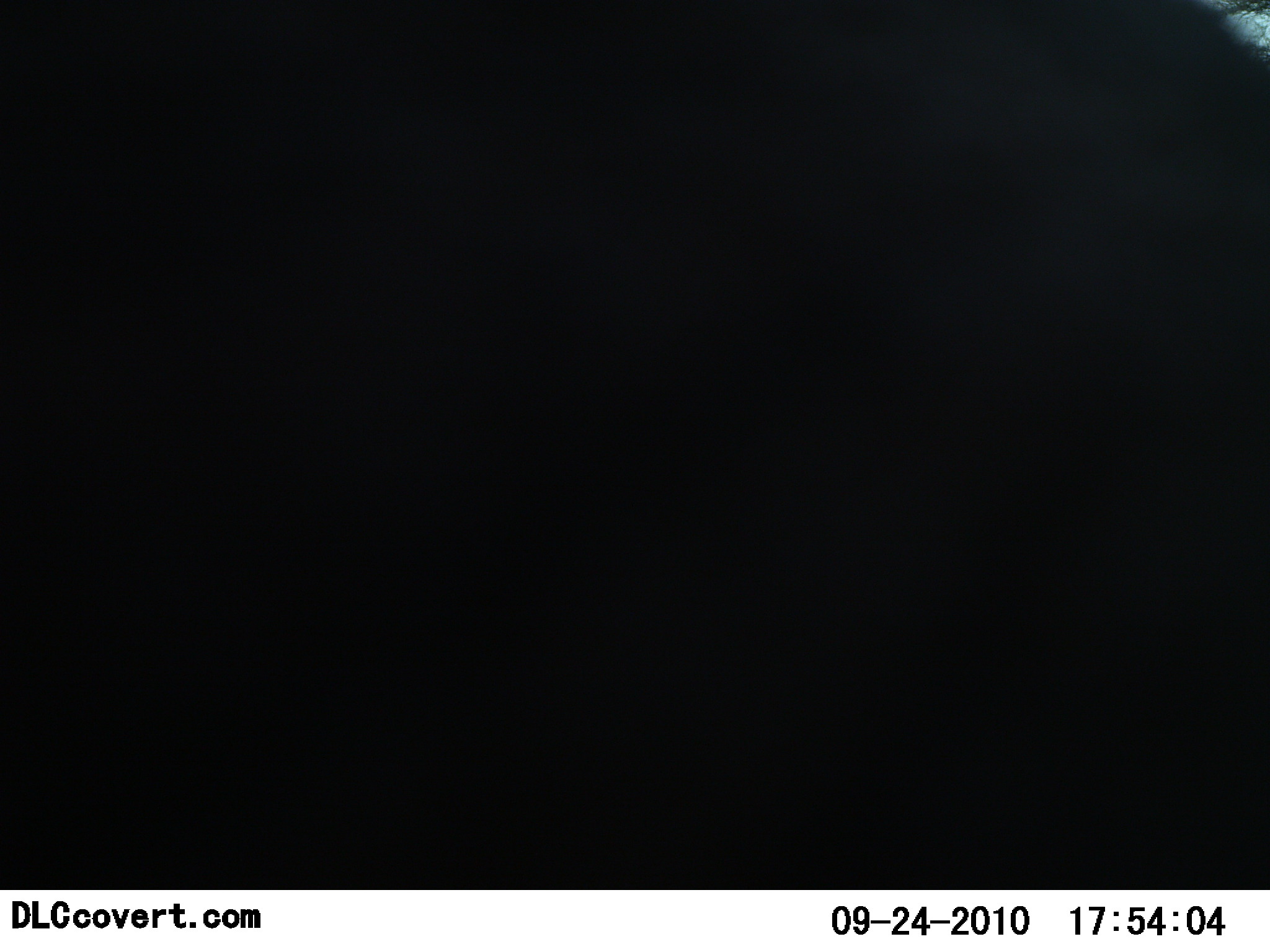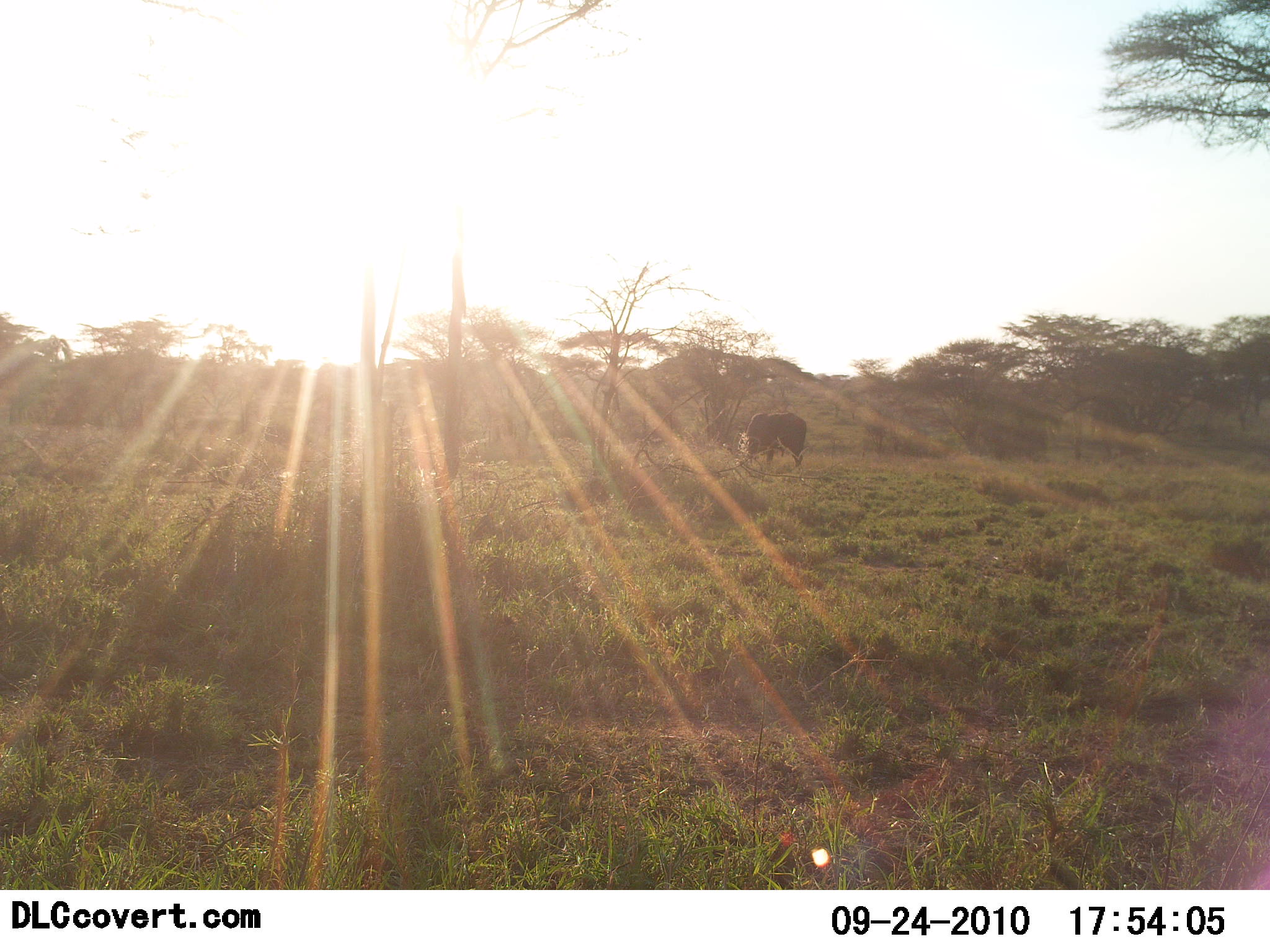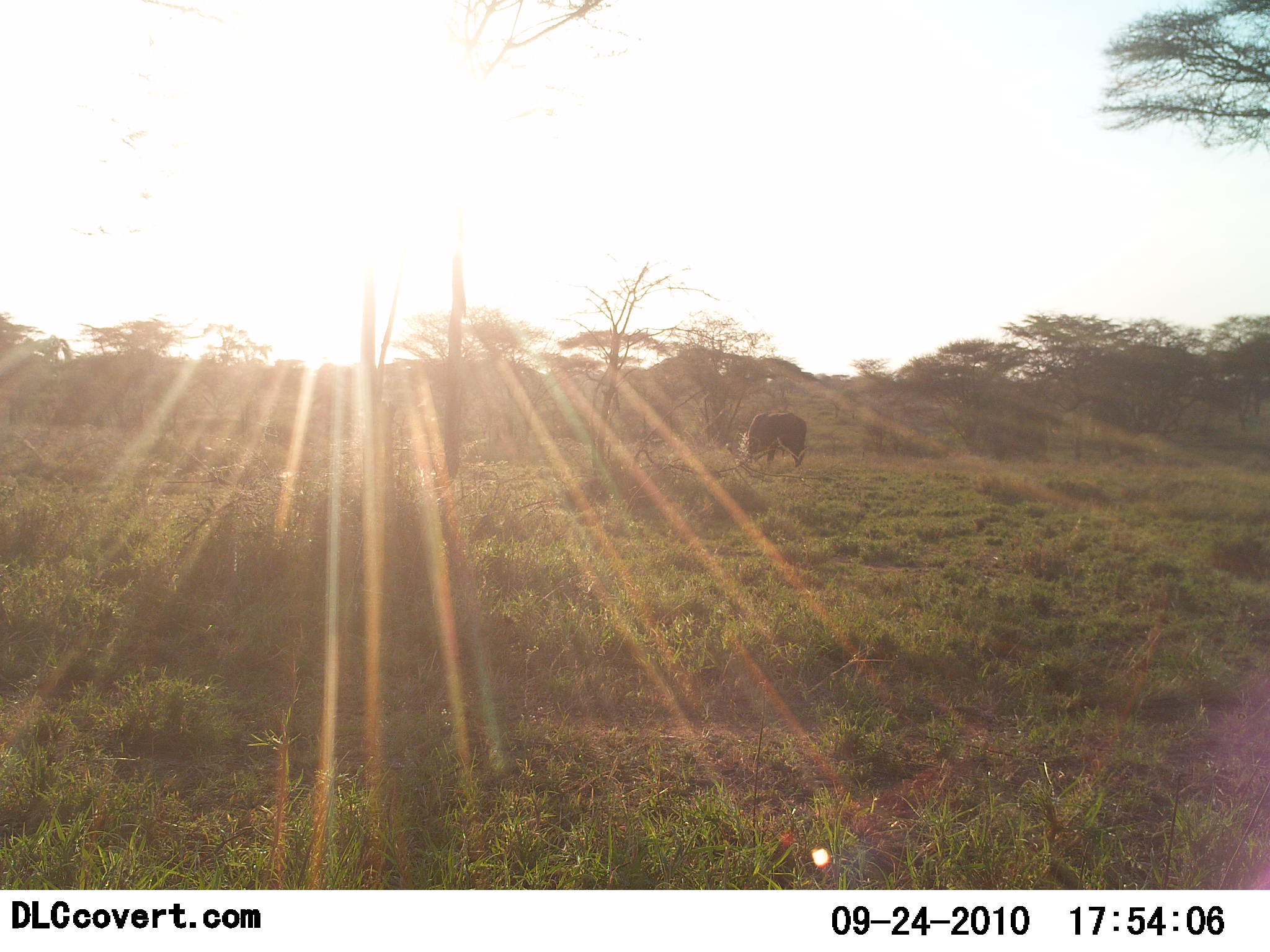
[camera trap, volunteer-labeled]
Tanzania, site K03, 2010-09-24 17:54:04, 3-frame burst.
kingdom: Animalia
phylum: Chordata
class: Mammalia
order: Artiodactyla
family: Bovidae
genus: Syncerus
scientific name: Syncerus caffer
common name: cape buffalo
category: buffalo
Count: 1.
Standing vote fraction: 54%.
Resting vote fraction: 0%.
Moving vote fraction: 0%.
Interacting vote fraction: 0%.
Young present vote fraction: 0%.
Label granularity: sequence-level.